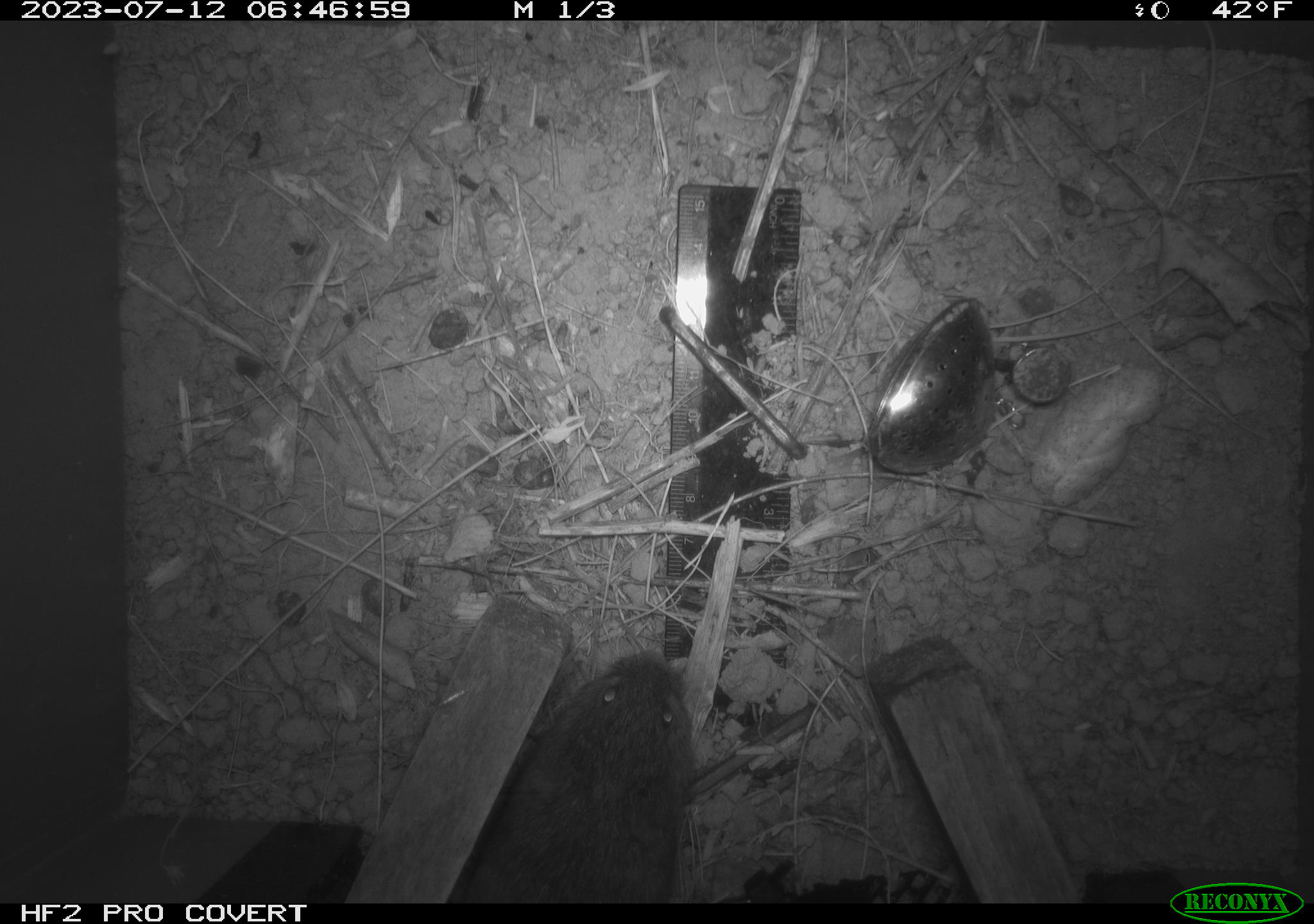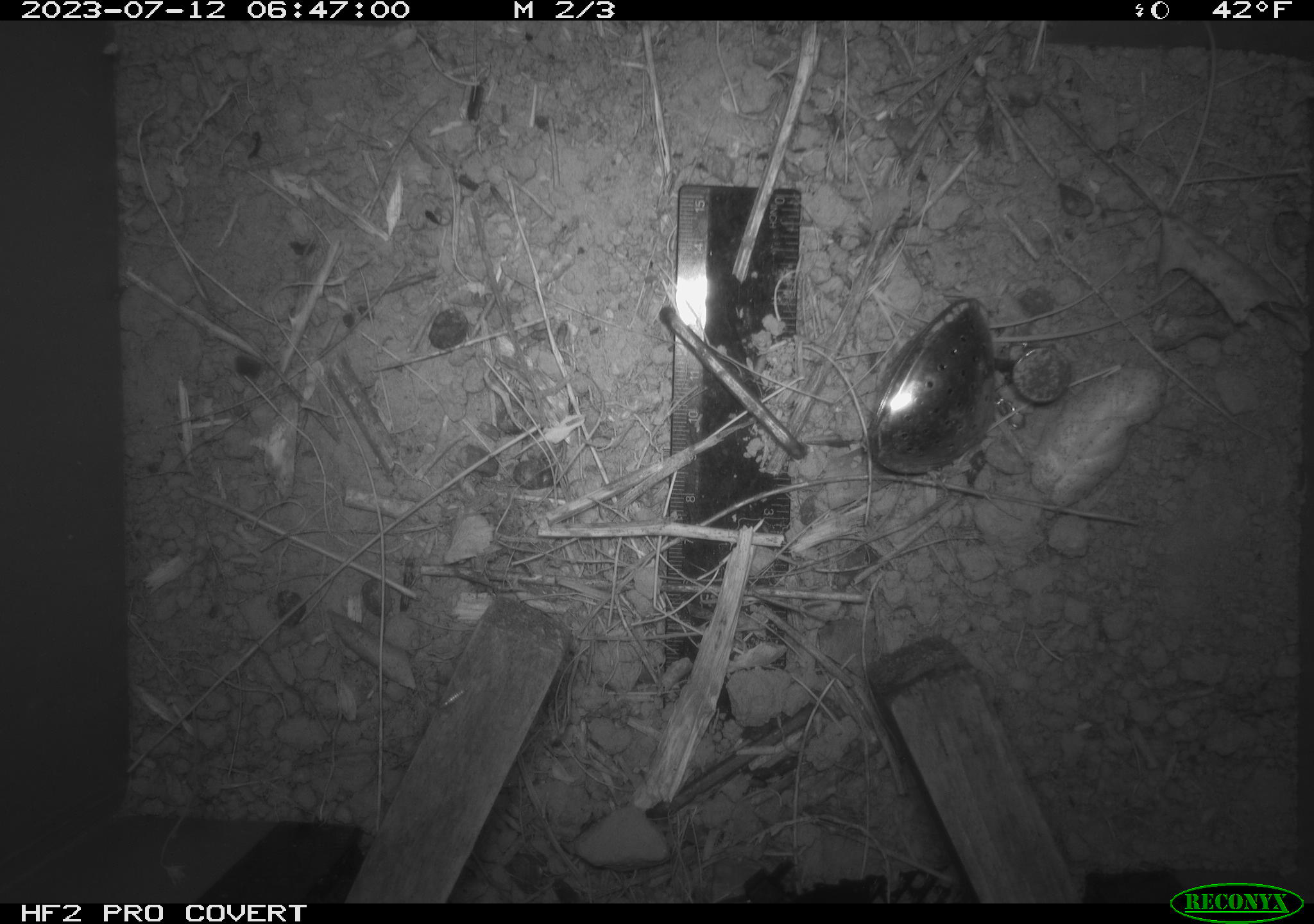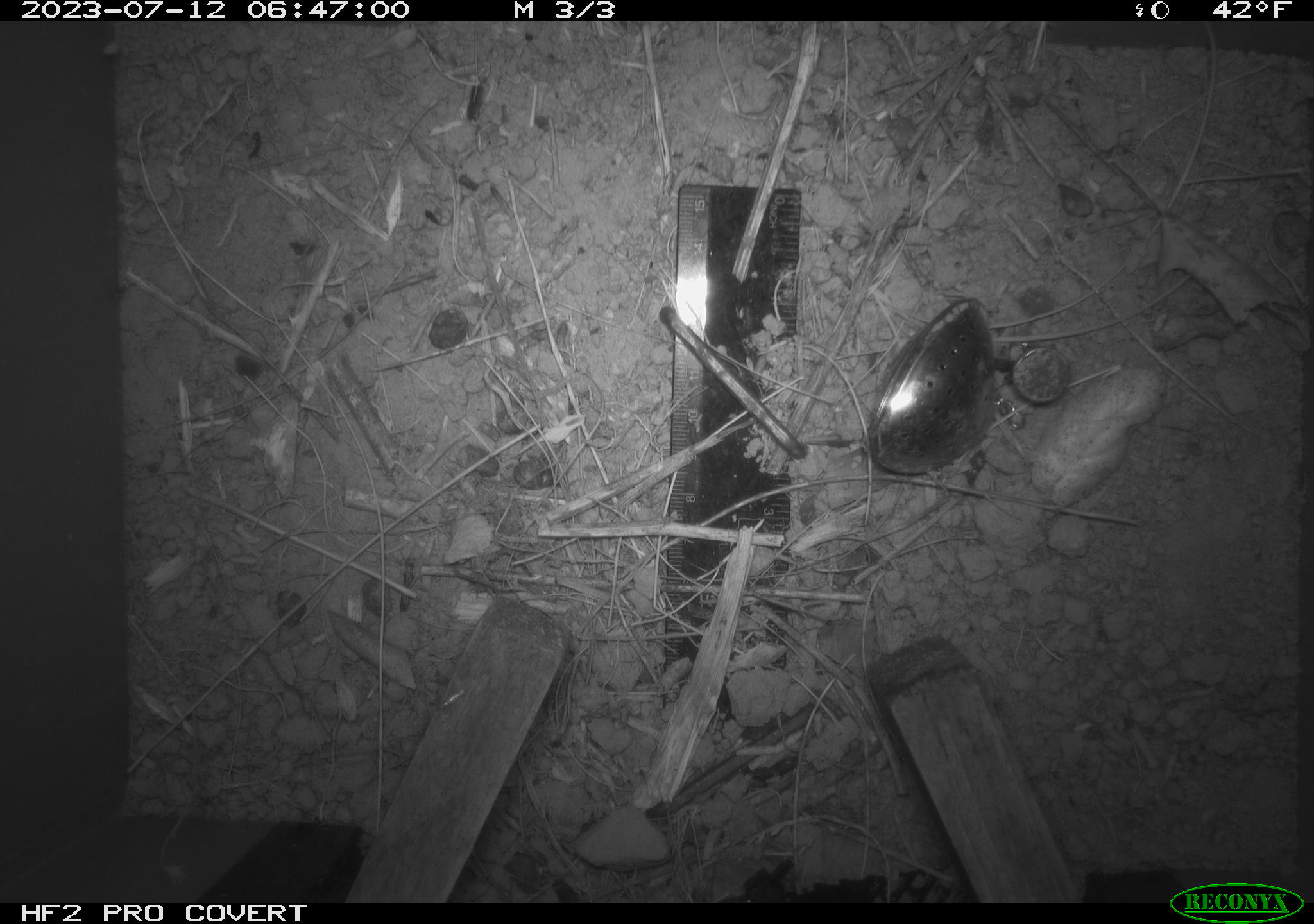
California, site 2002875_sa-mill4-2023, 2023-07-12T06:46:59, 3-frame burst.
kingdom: Animalia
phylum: Chordata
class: Mammalia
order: Rodentia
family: Cricetidae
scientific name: Arvicolinae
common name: voles, lemmings, and muskrats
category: arvicolinae subfamily